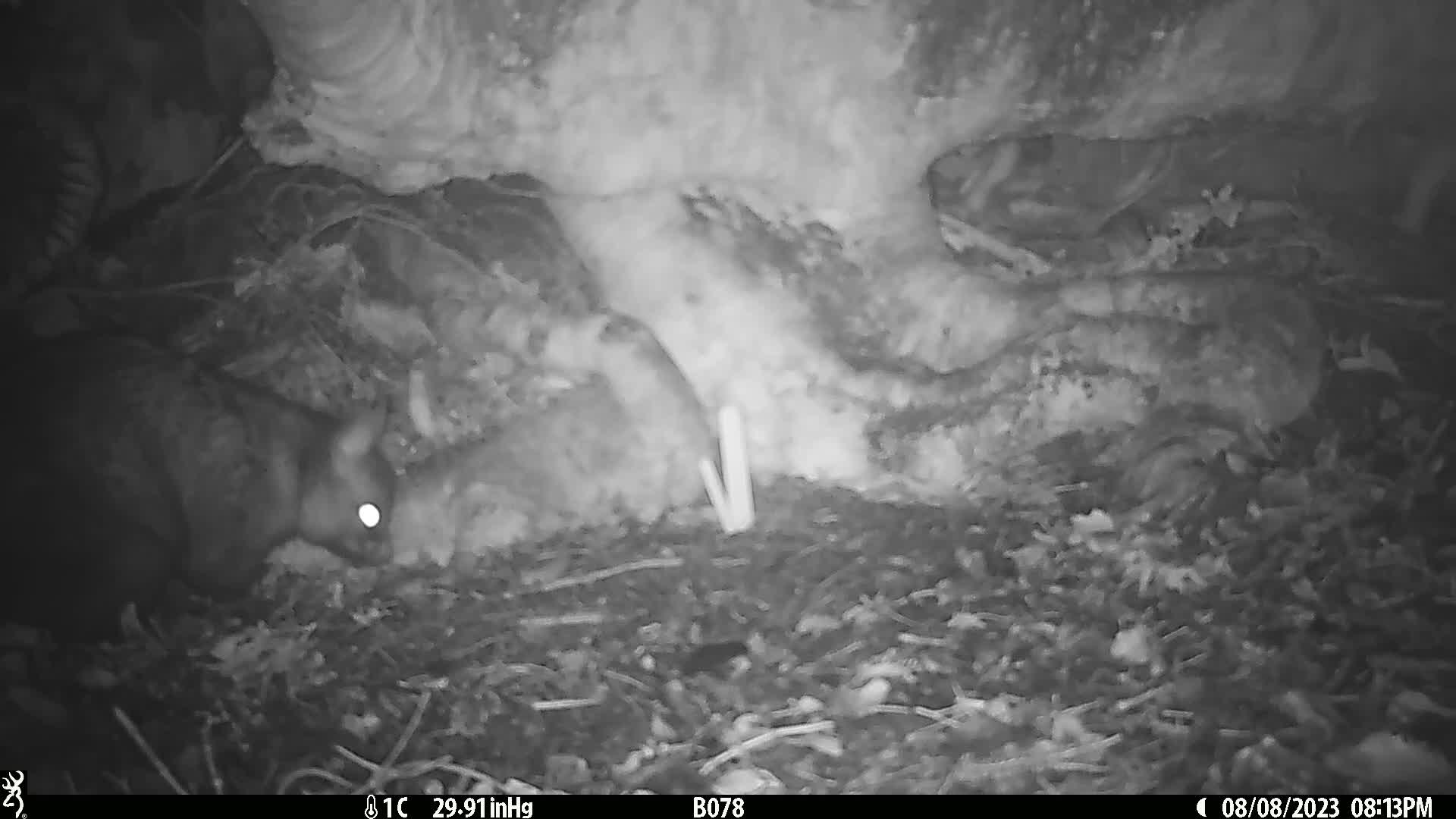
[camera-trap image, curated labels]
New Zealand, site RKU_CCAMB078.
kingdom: Animalia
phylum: Chordata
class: Mammalia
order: Diprotodontia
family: Phalangeridae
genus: Trichosurus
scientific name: Trichosurus vulpecula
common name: common brushtail possum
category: possum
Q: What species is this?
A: Possum (common brushtail possum) (Trichosurus vulpecula).